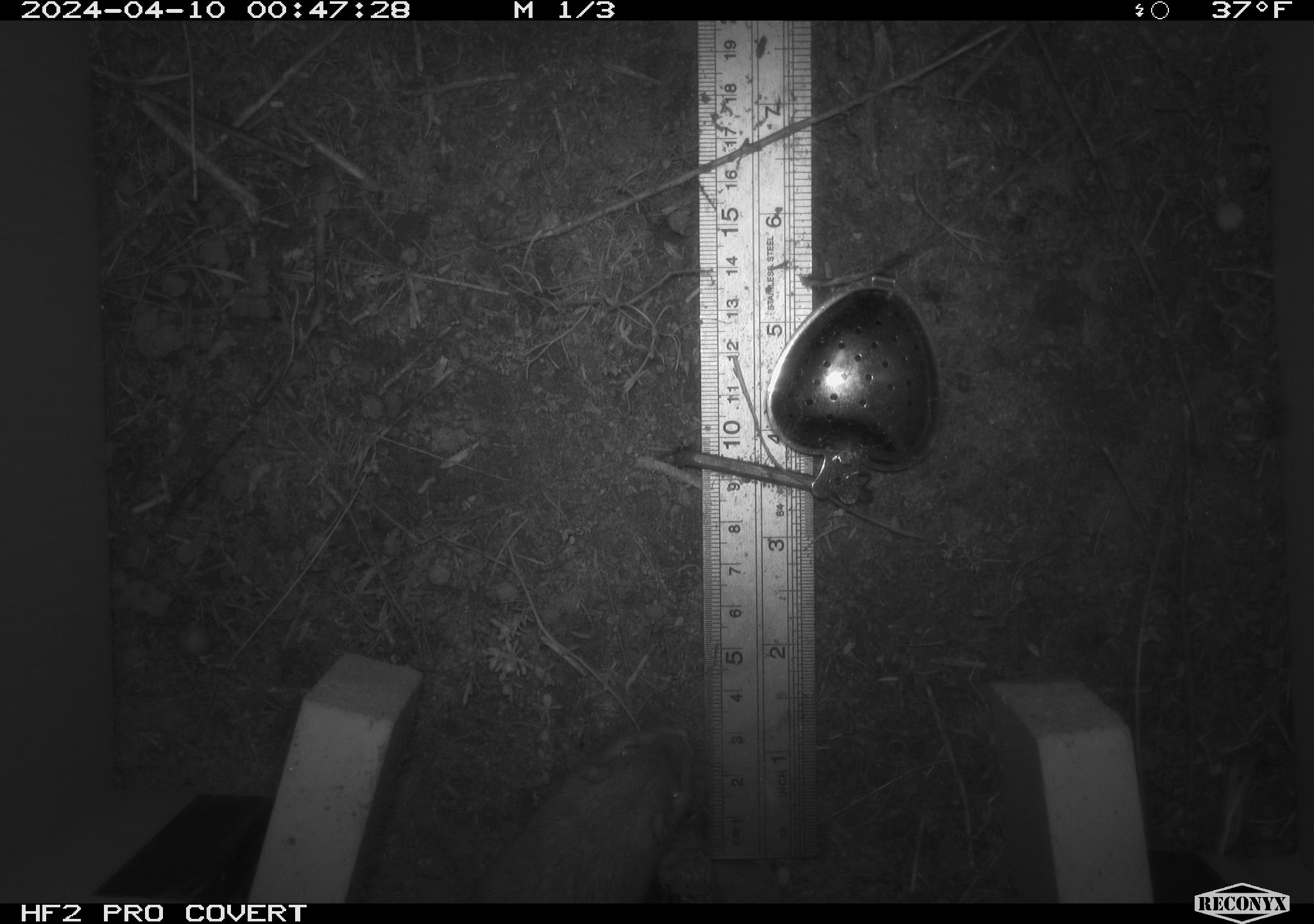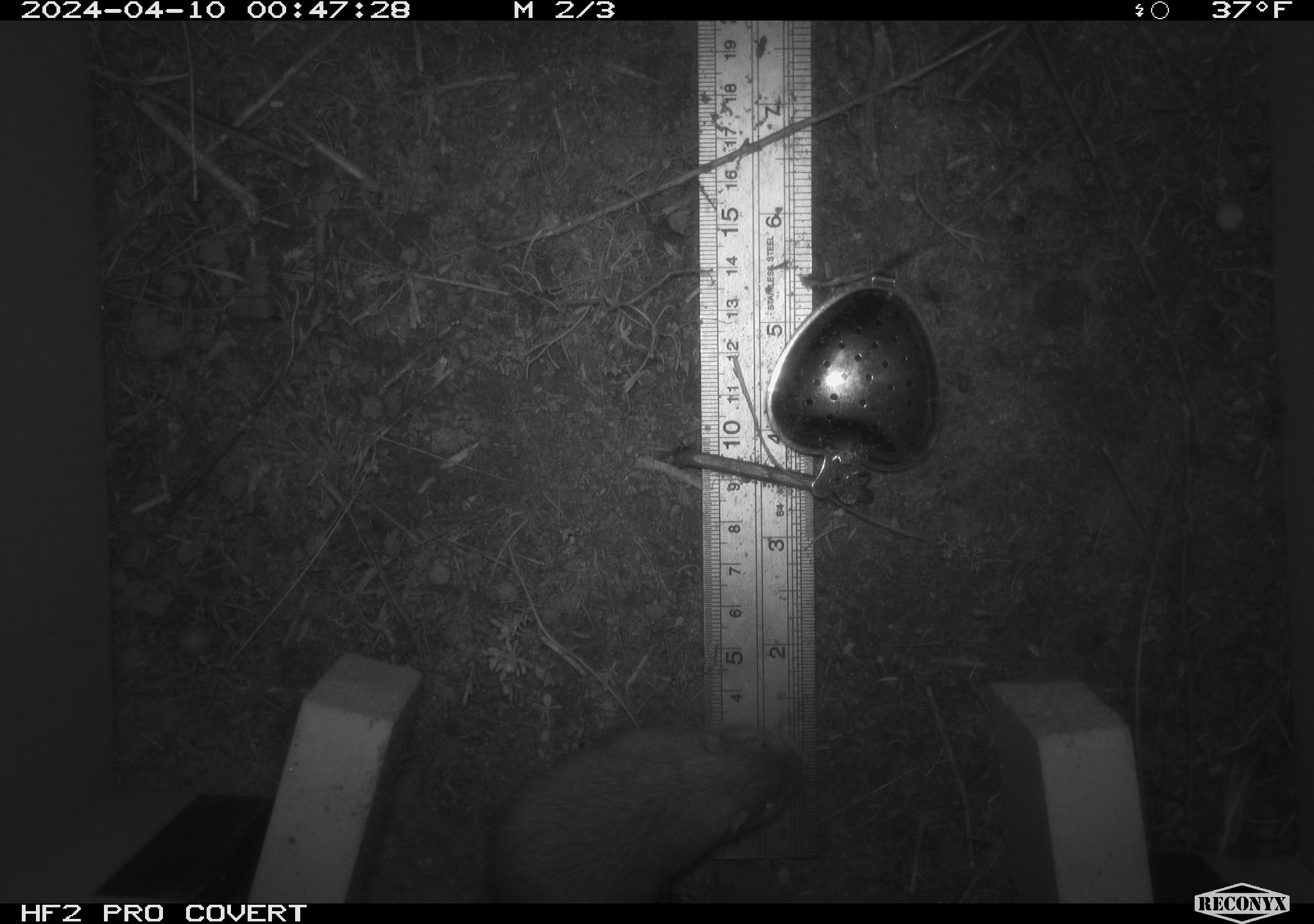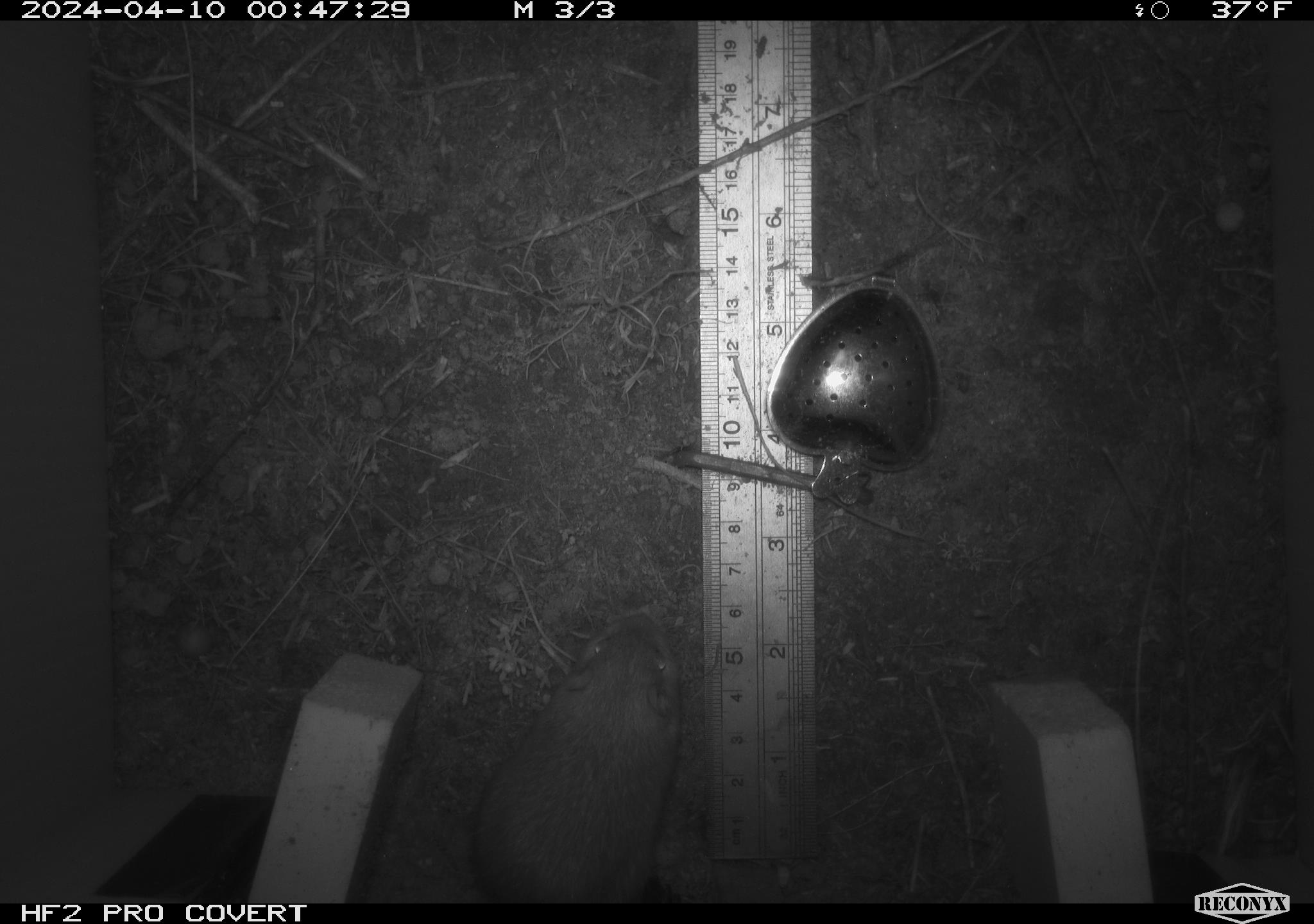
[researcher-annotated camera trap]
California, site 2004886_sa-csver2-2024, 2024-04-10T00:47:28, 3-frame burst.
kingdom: Animalia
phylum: Chordata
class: Mammalia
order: Rodentia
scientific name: Rodentia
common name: rodent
Rodent (Rodentia).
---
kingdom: Animalia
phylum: Chordata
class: Mammalia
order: Rodentia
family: Heteromyidae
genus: Dipodomys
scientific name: Dipodomys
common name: kangaroo rats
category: dipodomys species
Dipodomys species (kangaroo rats) (Dipodomys).